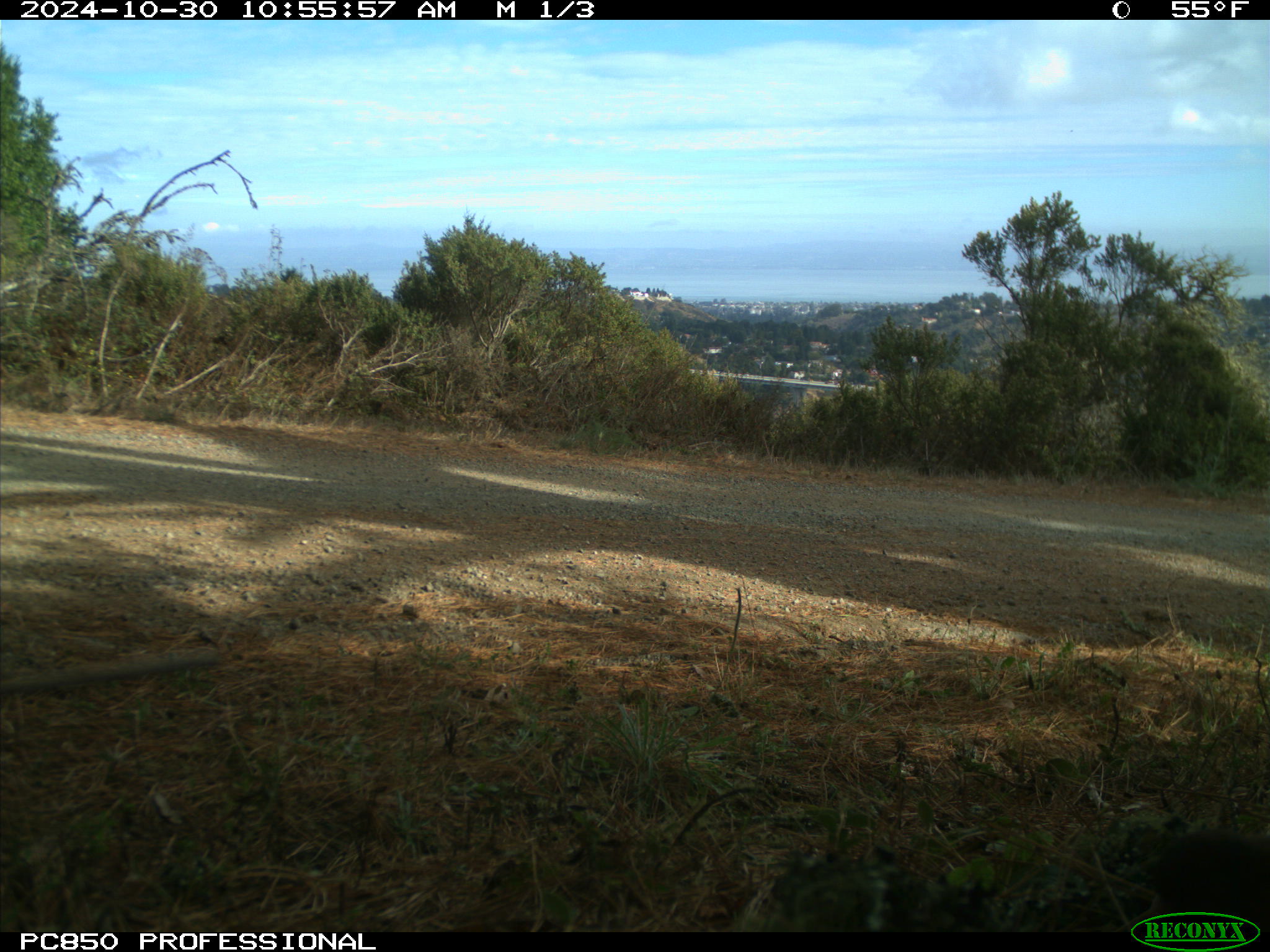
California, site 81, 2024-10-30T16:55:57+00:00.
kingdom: Animalia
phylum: Chordata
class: Aves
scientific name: Aves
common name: bird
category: unknown bird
Unknown bird (bird) (Aves).